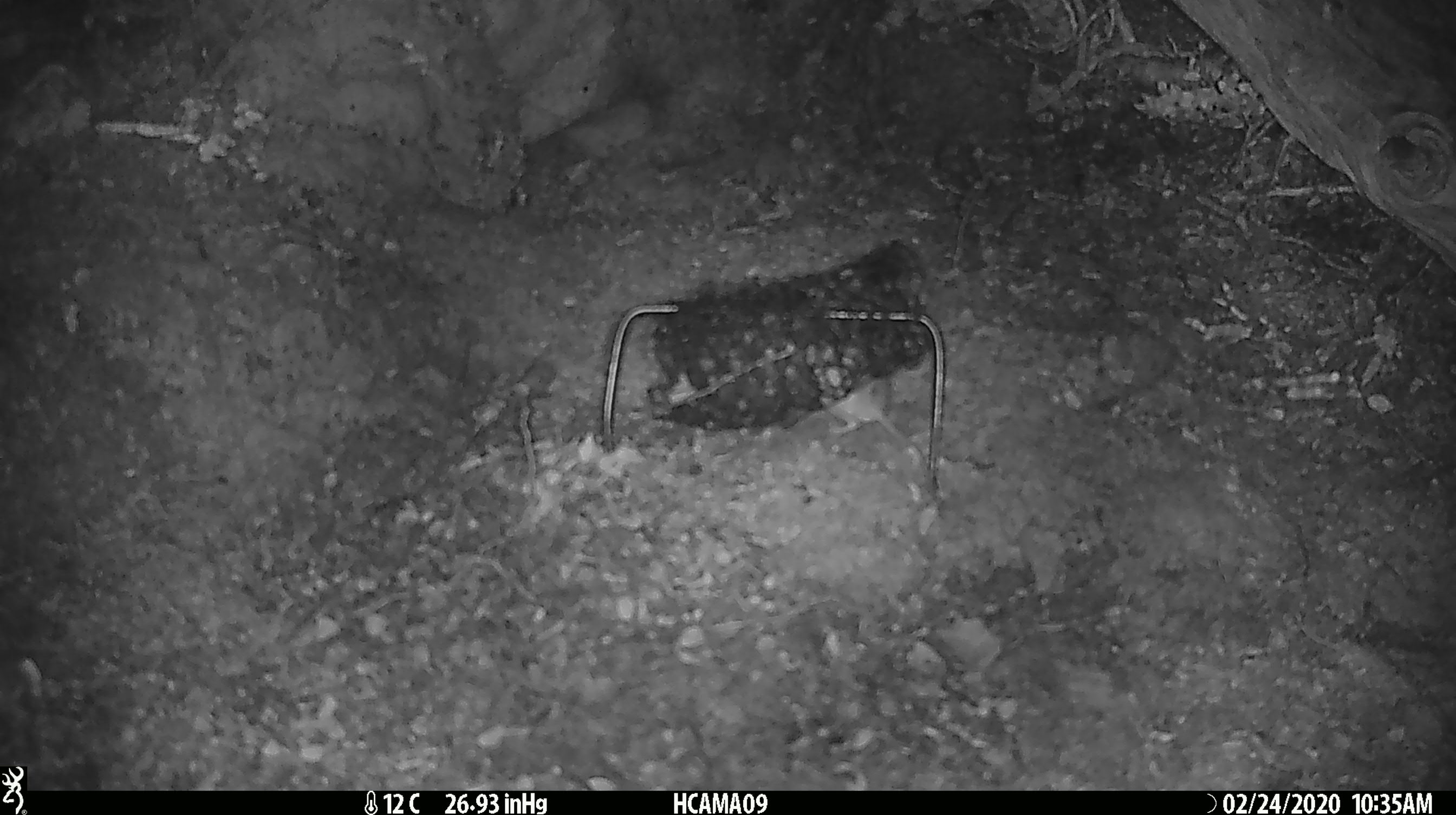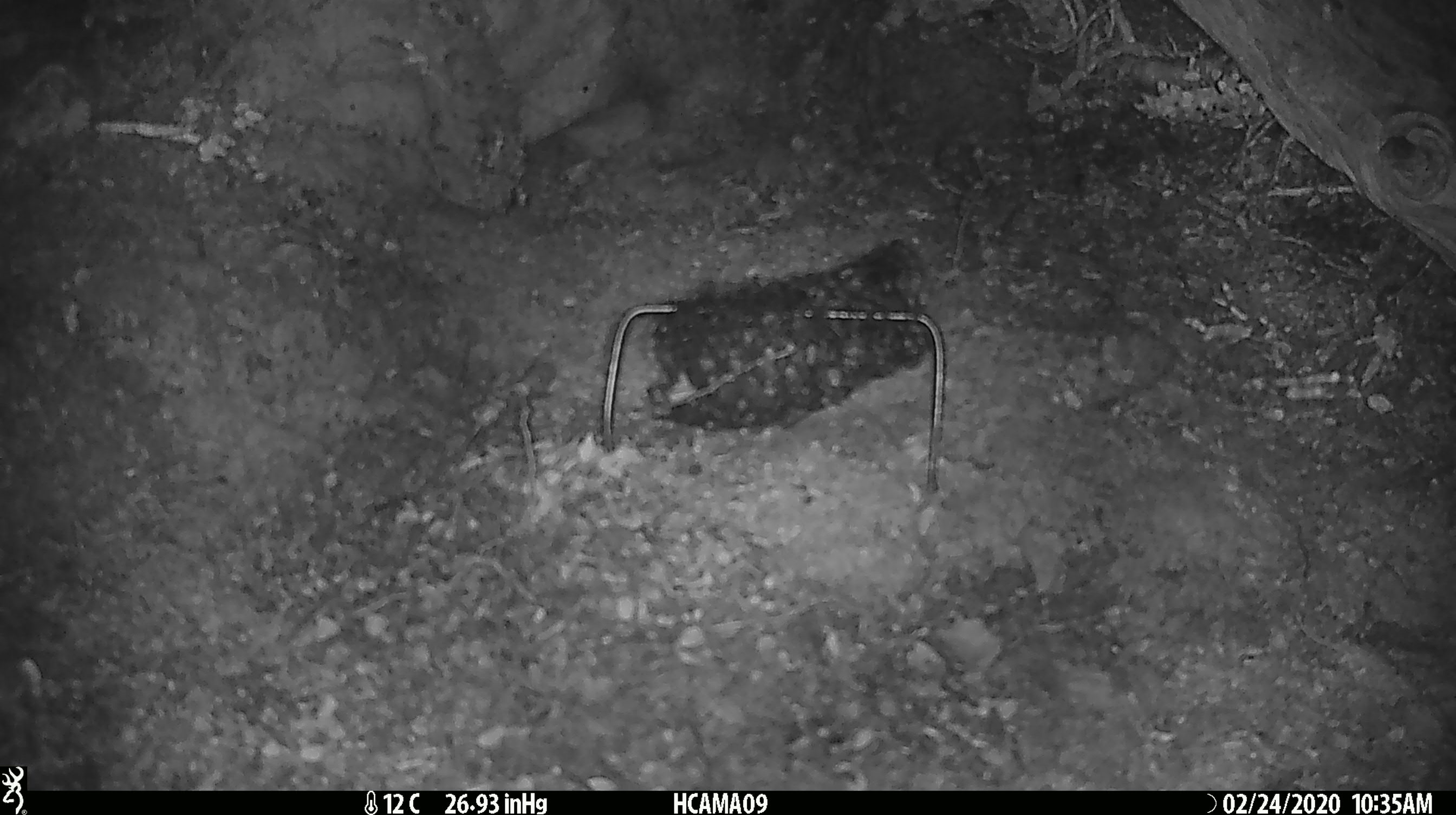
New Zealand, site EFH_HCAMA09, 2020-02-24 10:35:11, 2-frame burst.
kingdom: Animalia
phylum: Chordata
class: Mammalia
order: Rodentia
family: Muridae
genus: Mus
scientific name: Mus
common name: mouse